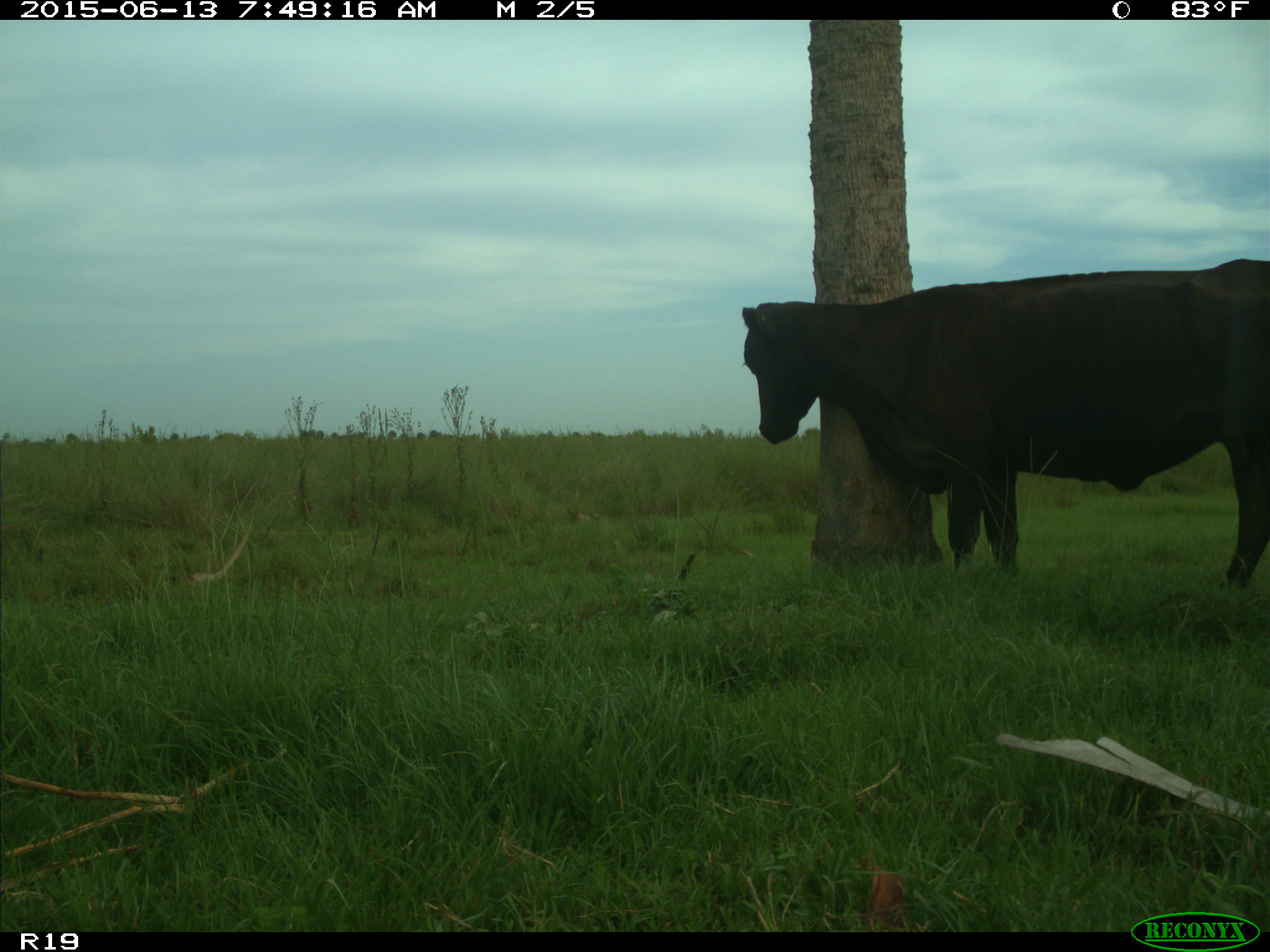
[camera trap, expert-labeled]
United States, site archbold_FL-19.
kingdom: Animalia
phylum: Chordata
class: Mammalia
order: Artiodactyla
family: Bovidae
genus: Bos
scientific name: Bos taurus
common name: domestic cow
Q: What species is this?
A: Bos taurus (domestic cow).